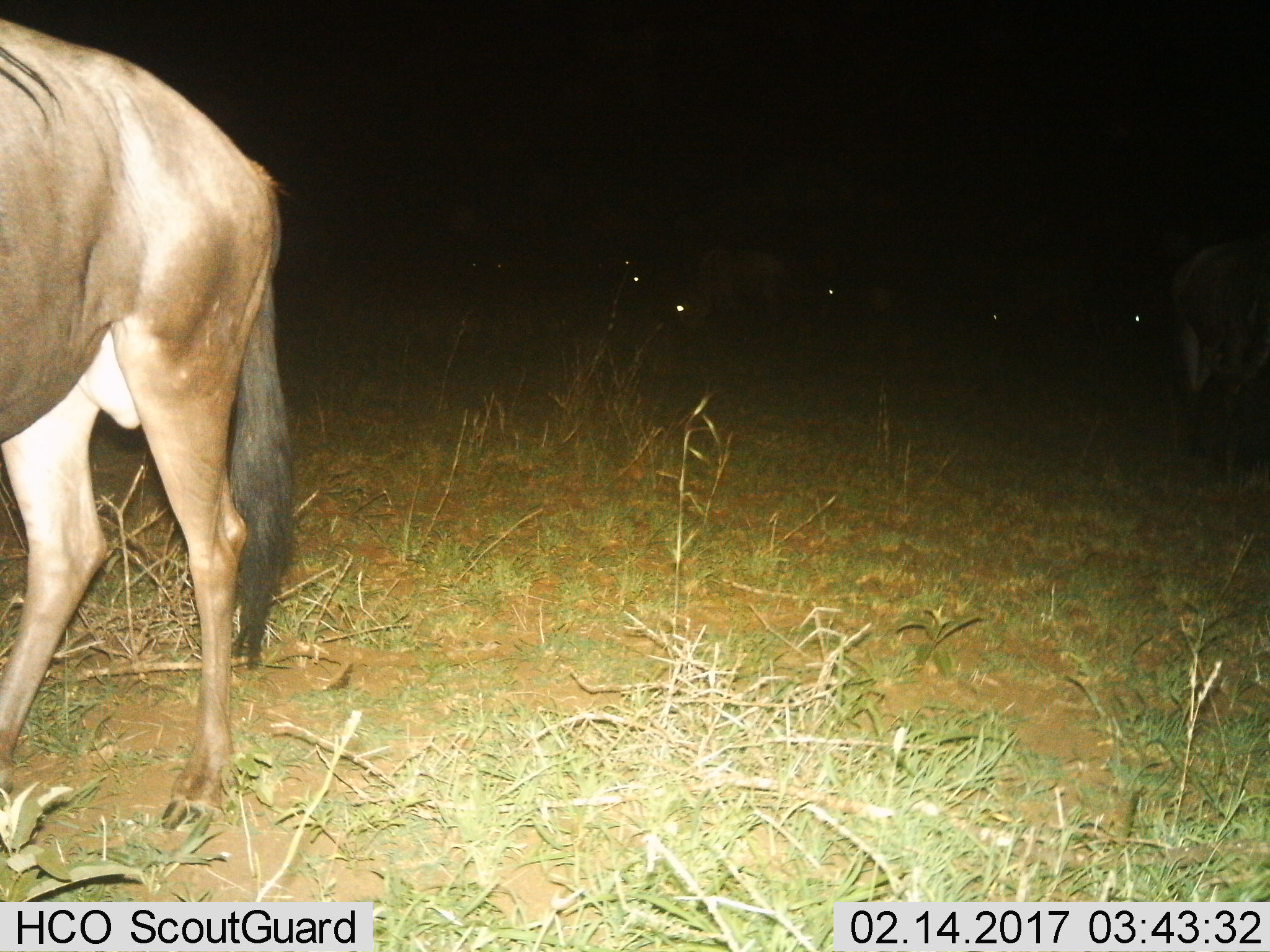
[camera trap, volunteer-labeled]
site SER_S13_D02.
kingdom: Animalia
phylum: Chordata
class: Mammalia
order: Artiodactyla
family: Bovidae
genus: Connochaetes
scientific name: Connochaetes taurinus taurinus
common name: blue wildebeest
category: wildebeestblue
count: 8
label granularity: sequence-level